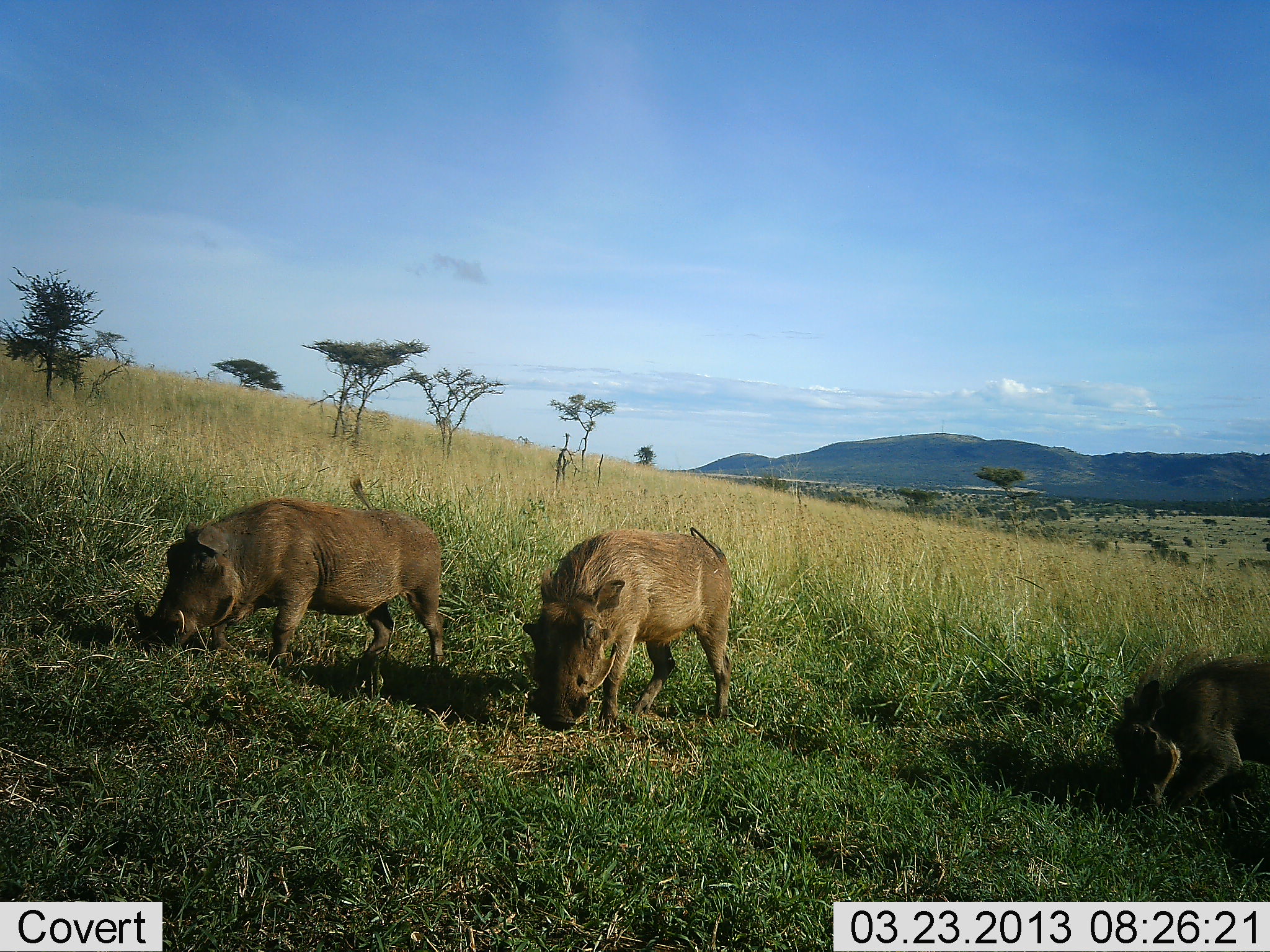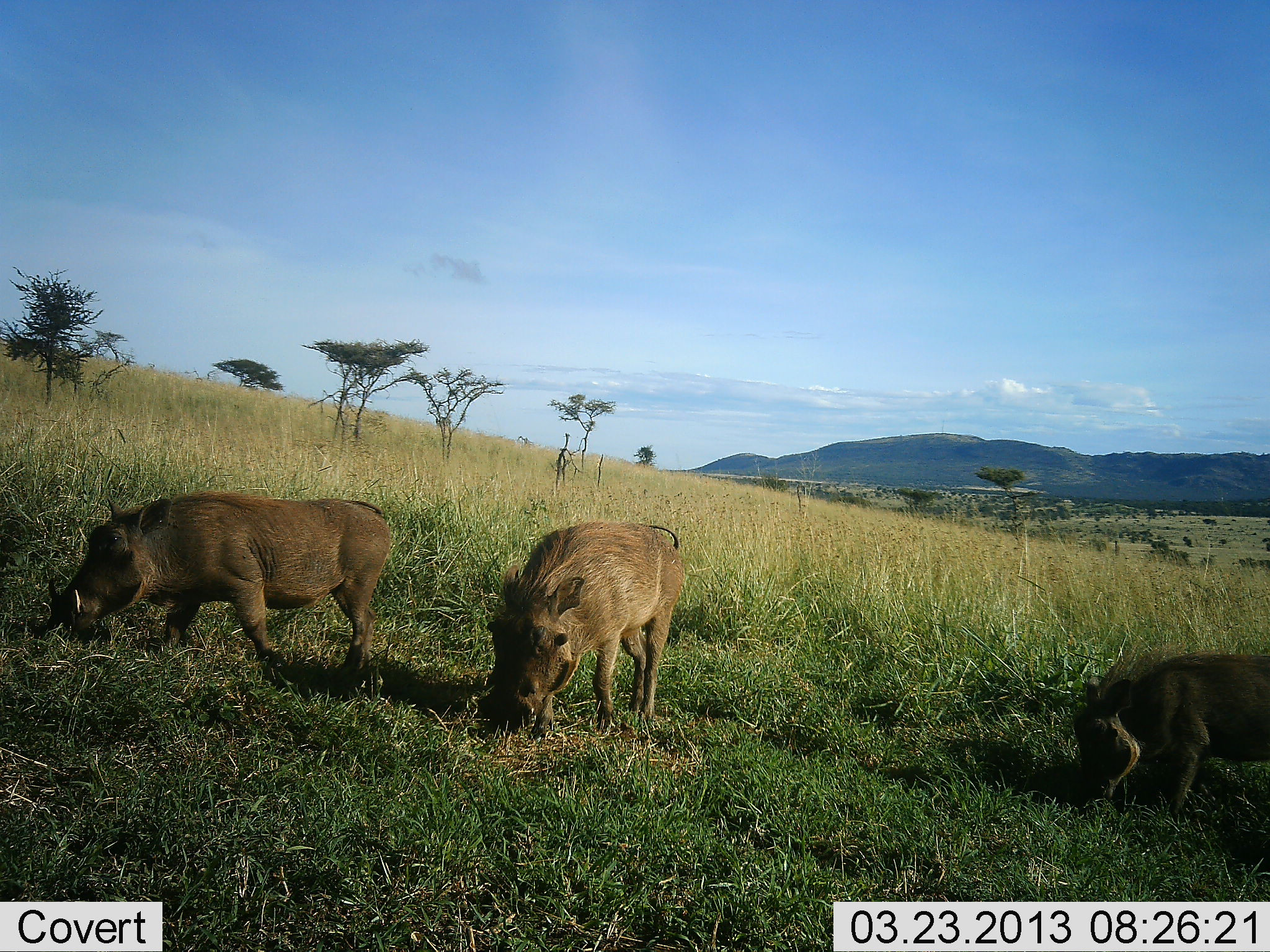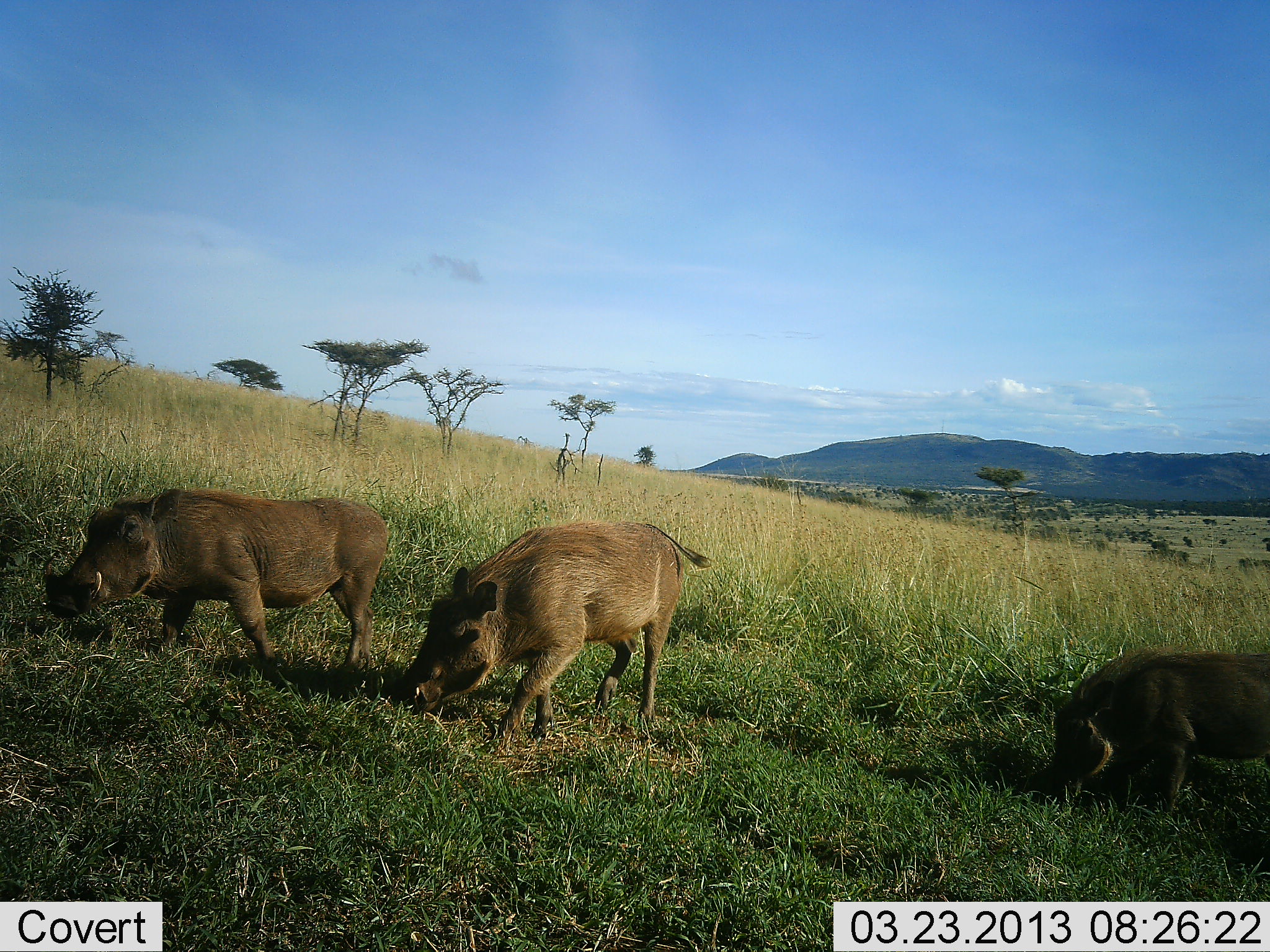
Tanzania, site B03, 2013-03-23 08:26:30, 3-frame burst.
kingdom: Animalia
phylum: Chordata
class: Mammalia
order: Artiodactyla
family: Suidae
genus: Phacochoerus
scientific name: Phacochoerus africanus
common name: warthog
Warthog (Phacochoerus africanus), count 3. Behavior (volunteer vote fractions): standing 5%, resting 0%, moving 14%, interacting 0%. Young present (vote fraction): 23%. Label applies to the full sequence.